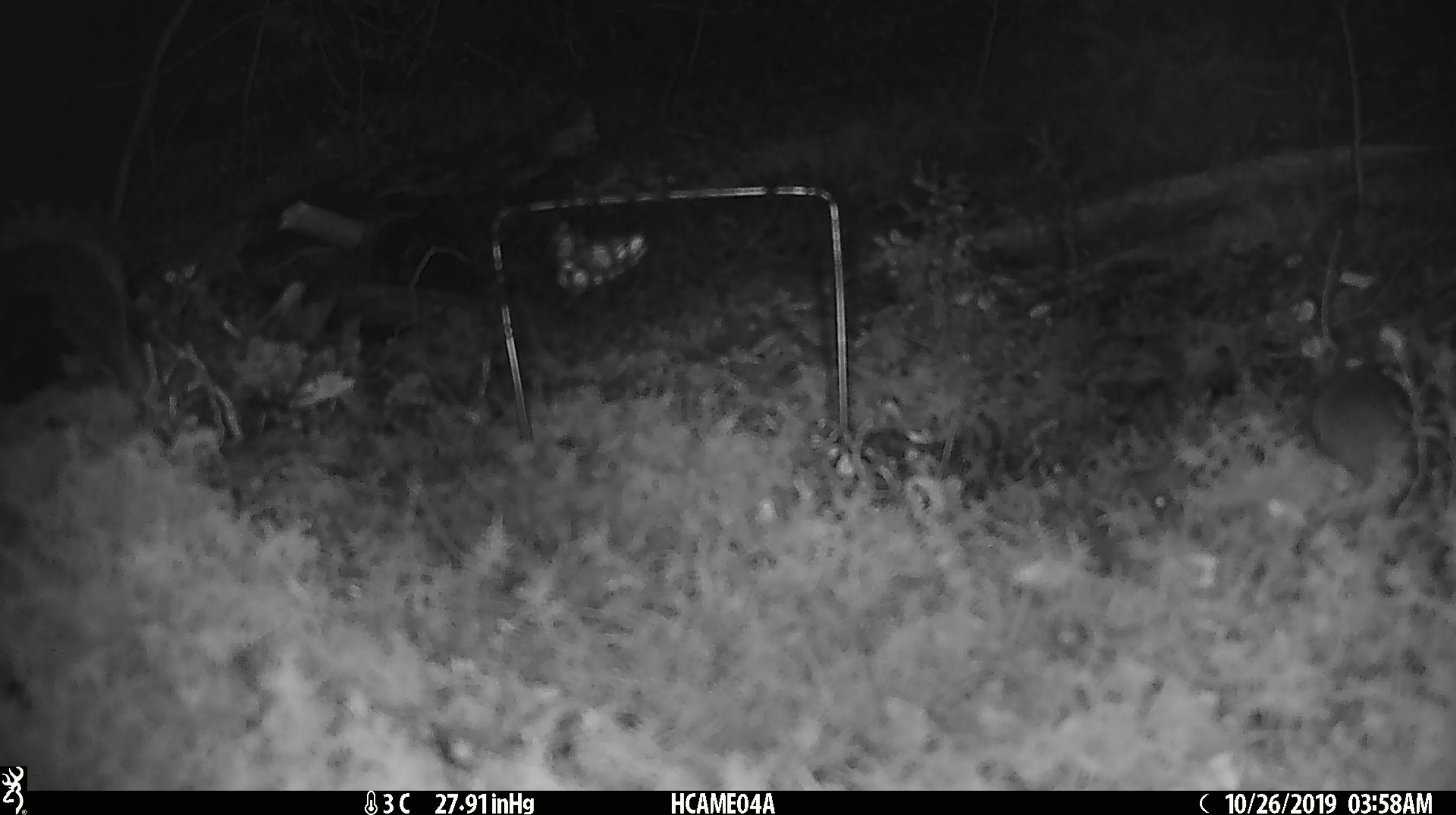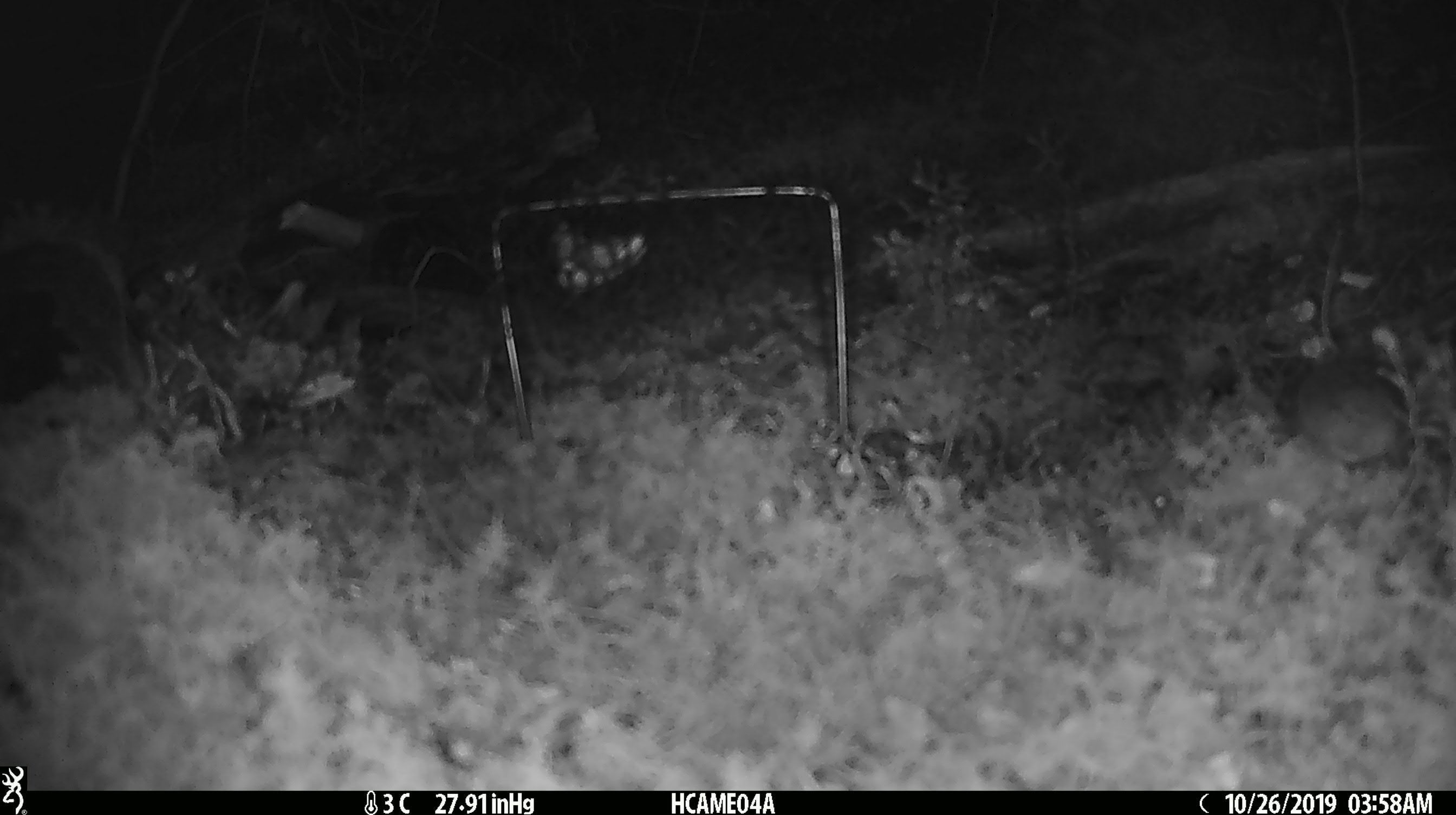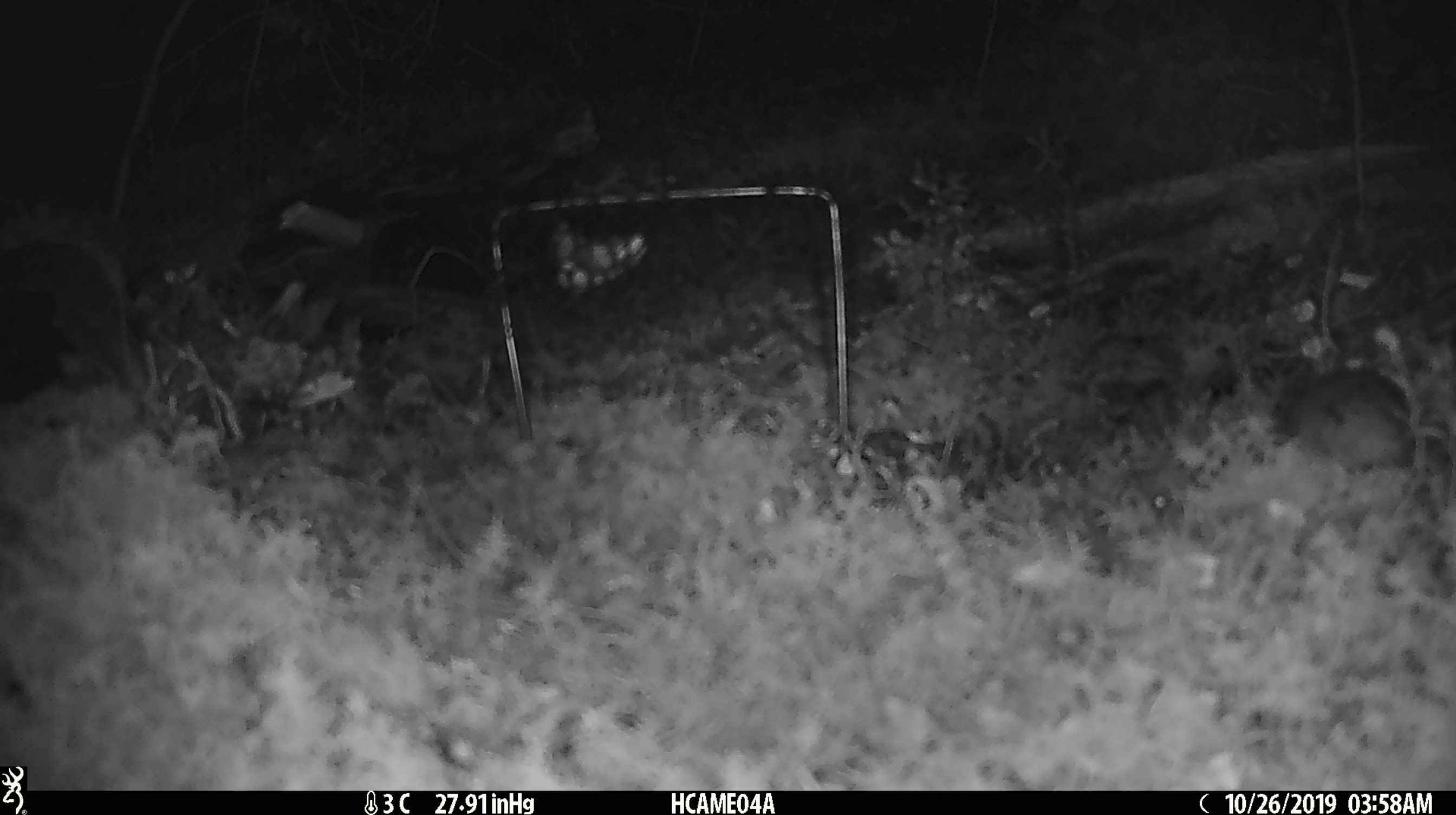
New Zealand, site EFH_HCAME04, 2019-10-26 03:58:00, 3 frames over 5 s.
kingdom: Animalia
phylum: Chordata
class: Mammalia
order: Rodentia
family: Muridae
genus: Mus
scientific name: Mus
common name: mouse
Mouse (Mus).